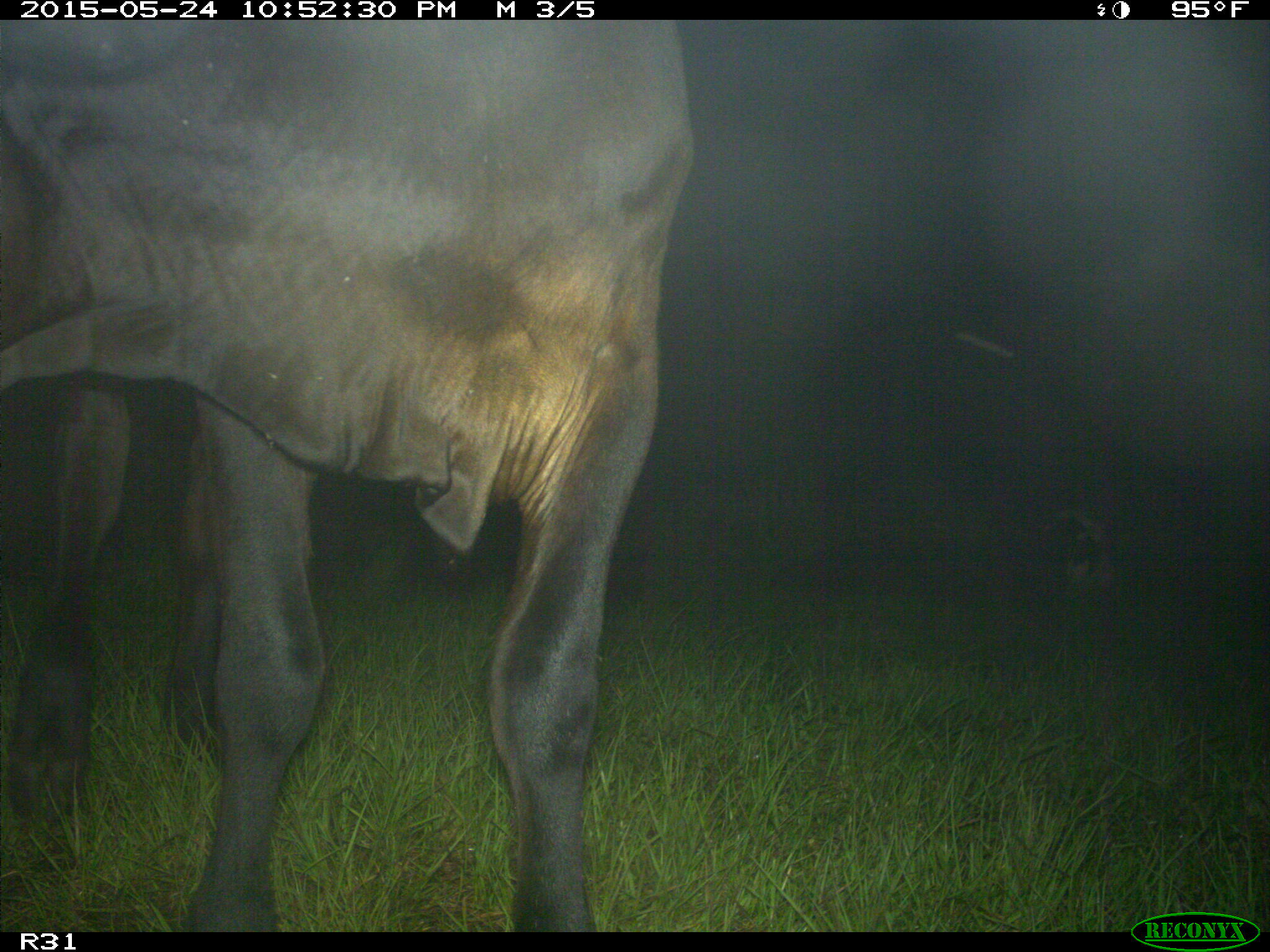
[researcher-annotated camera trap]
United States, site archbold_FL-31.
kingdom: Animalia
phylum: Chordata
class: Mammalia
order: Artiodactyla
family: Bovidae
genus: Bos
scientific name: Bos taurus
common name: domestic cow